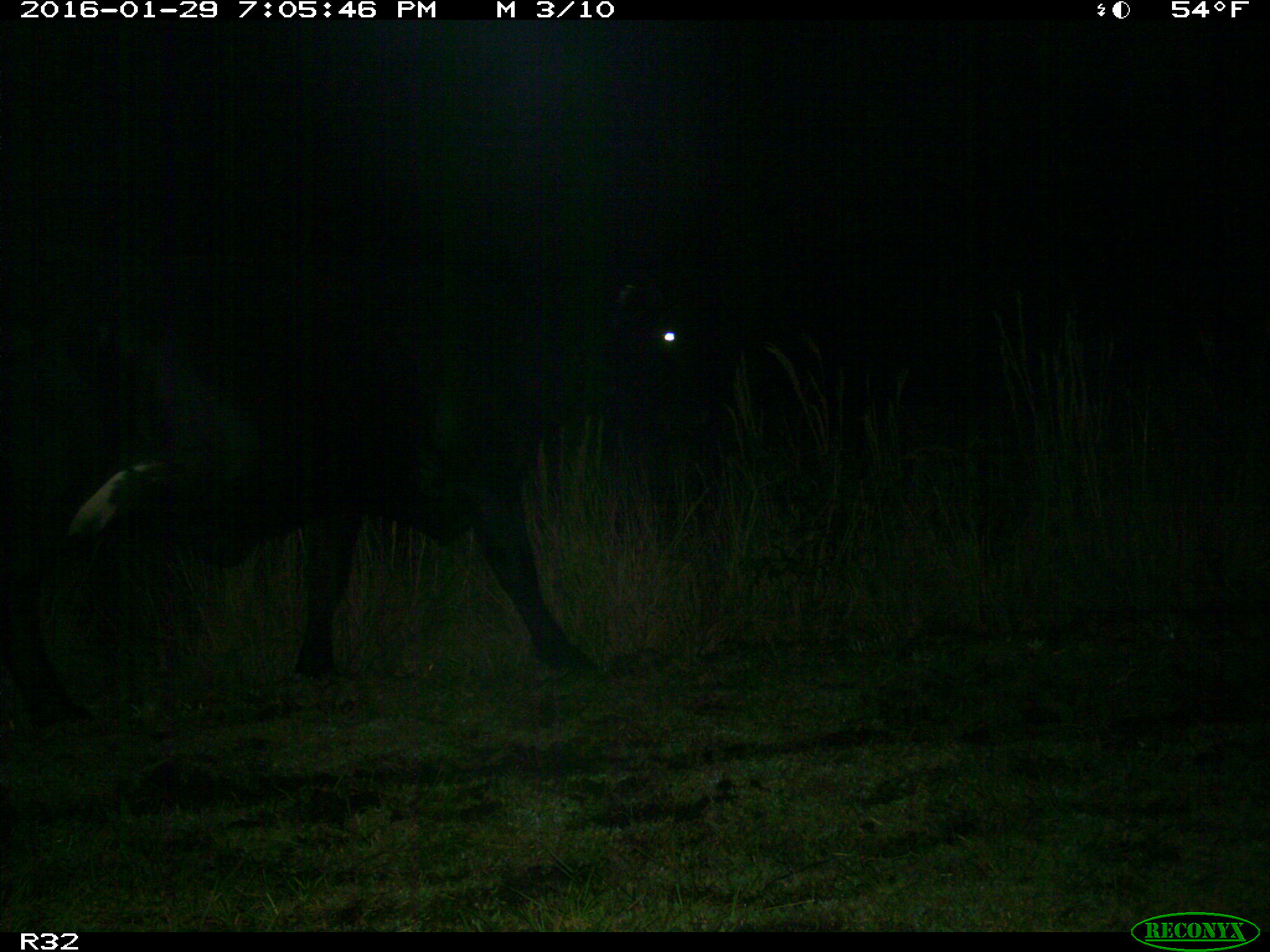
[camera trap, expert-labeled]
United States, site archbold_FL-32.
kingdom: Animalia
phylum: Chordata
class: Mammalia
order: Artiodactyla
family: Bovidae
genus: Bos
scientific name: Bos taurus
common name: domestic cow